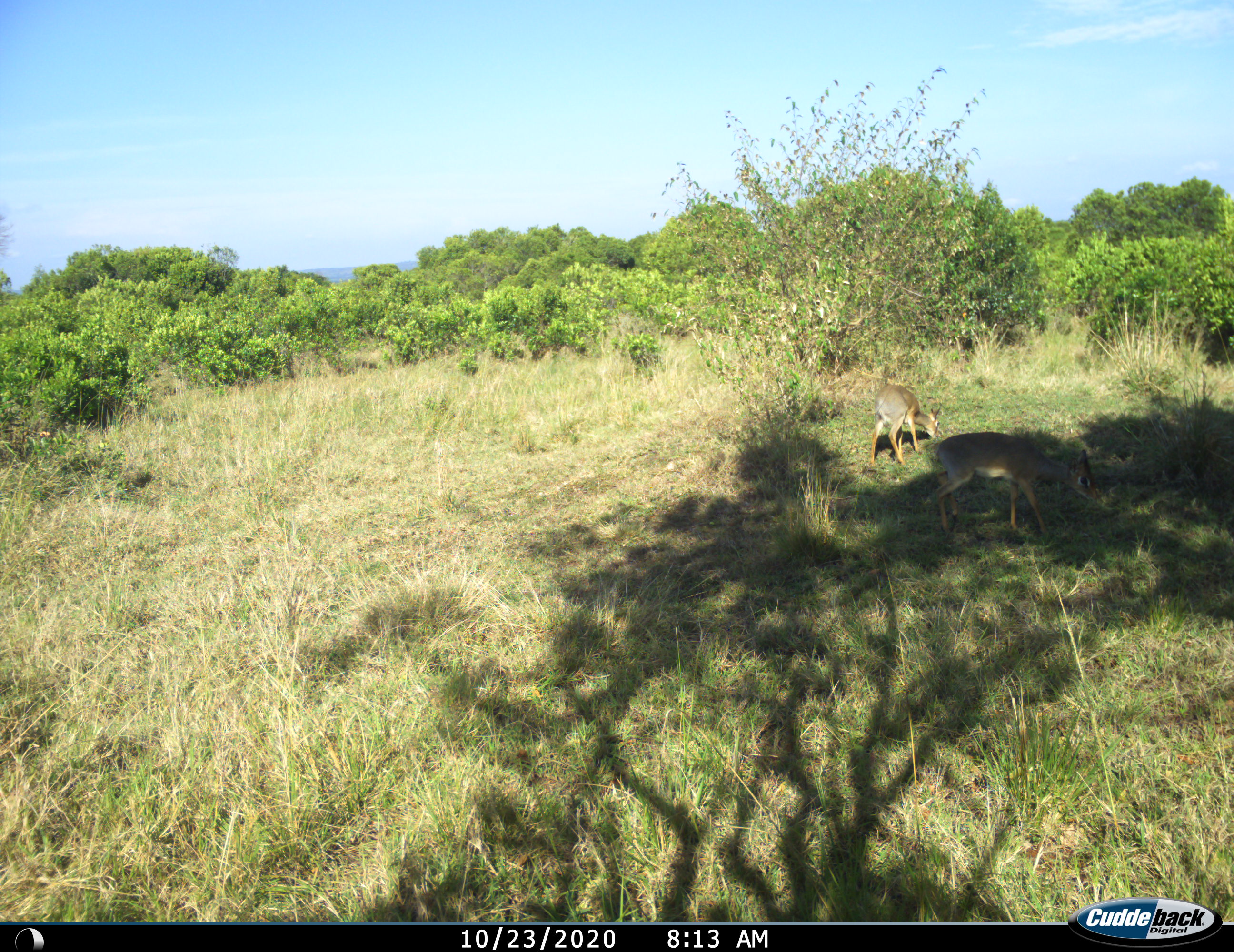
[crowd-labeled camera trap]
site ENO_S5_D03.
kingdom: Animalia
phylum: Chordata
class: Mammalia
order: Artiodactyla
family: Bovidae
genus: Madoqua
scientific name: Madoqua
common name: dik-dik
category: dikdik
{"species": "dikdik (dik-dik) (Madoqua)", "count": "2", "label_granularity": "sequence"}